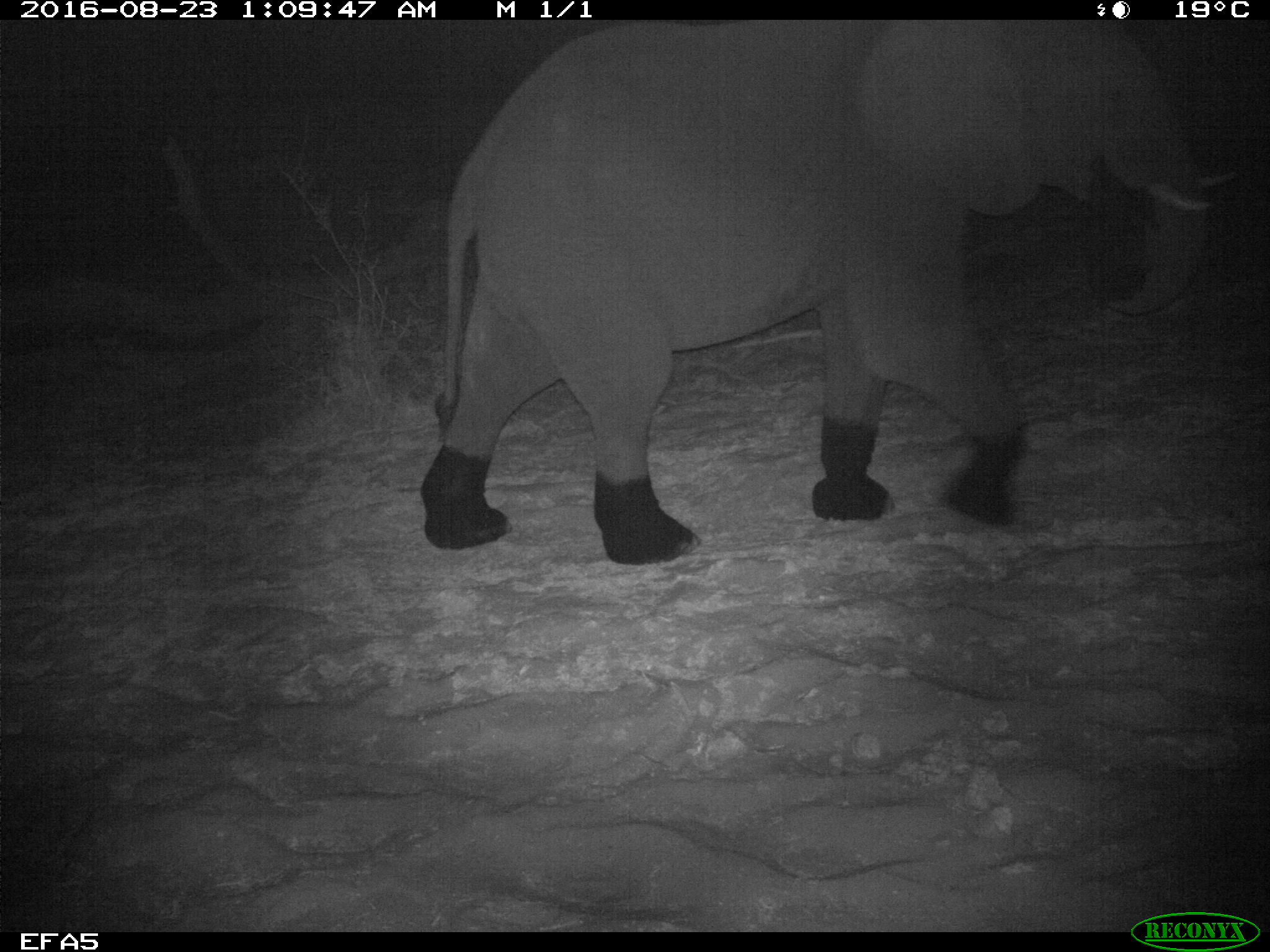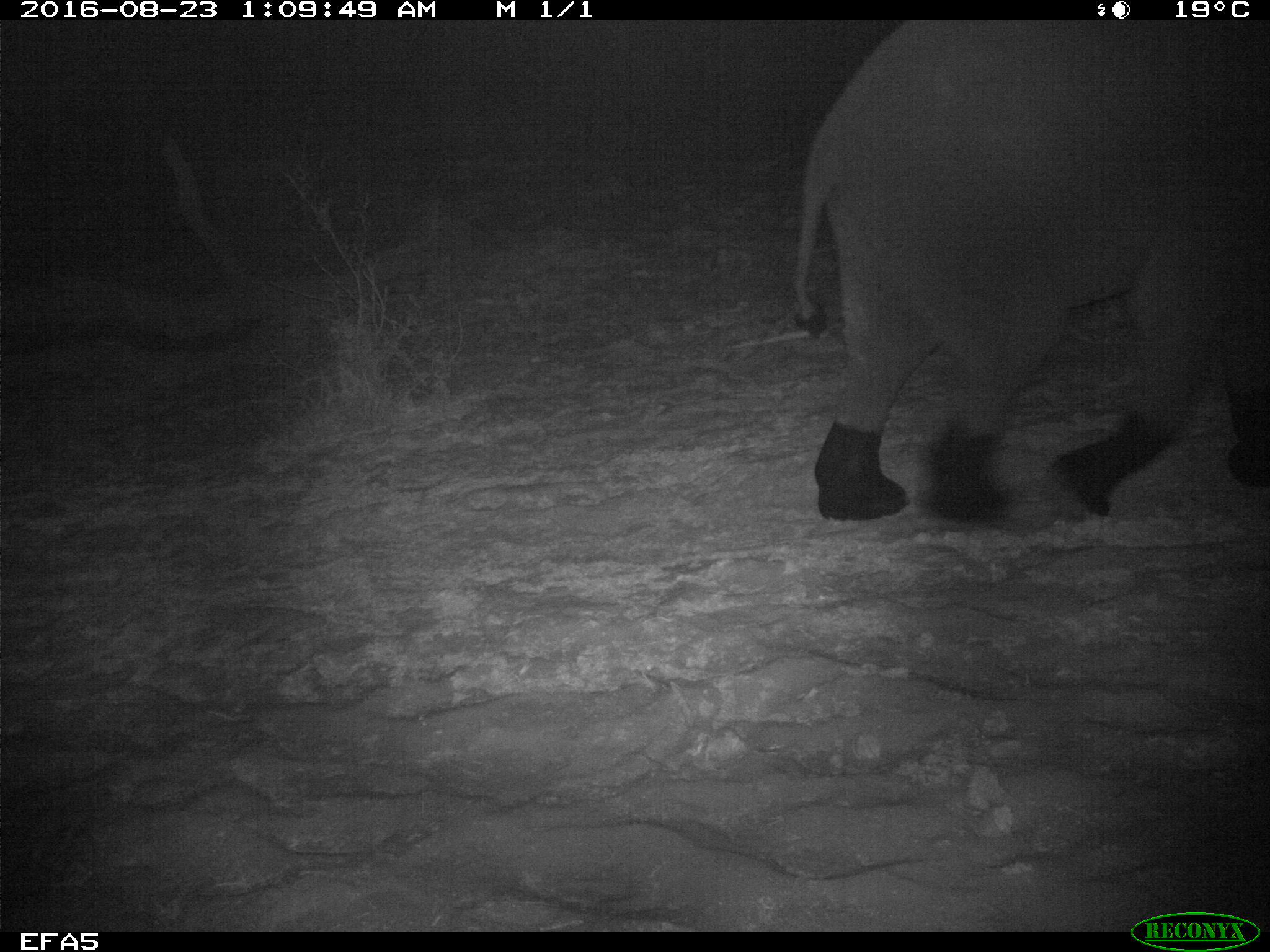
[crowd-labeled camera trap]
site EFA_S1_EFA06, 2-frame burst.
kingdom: Animalia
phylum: Chordata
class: Mammalia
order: Proboscidea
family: Elephantidae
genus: Loxodonta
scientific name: Loxodonta africana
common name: african bush elephant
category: elephant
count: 1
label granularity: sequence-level